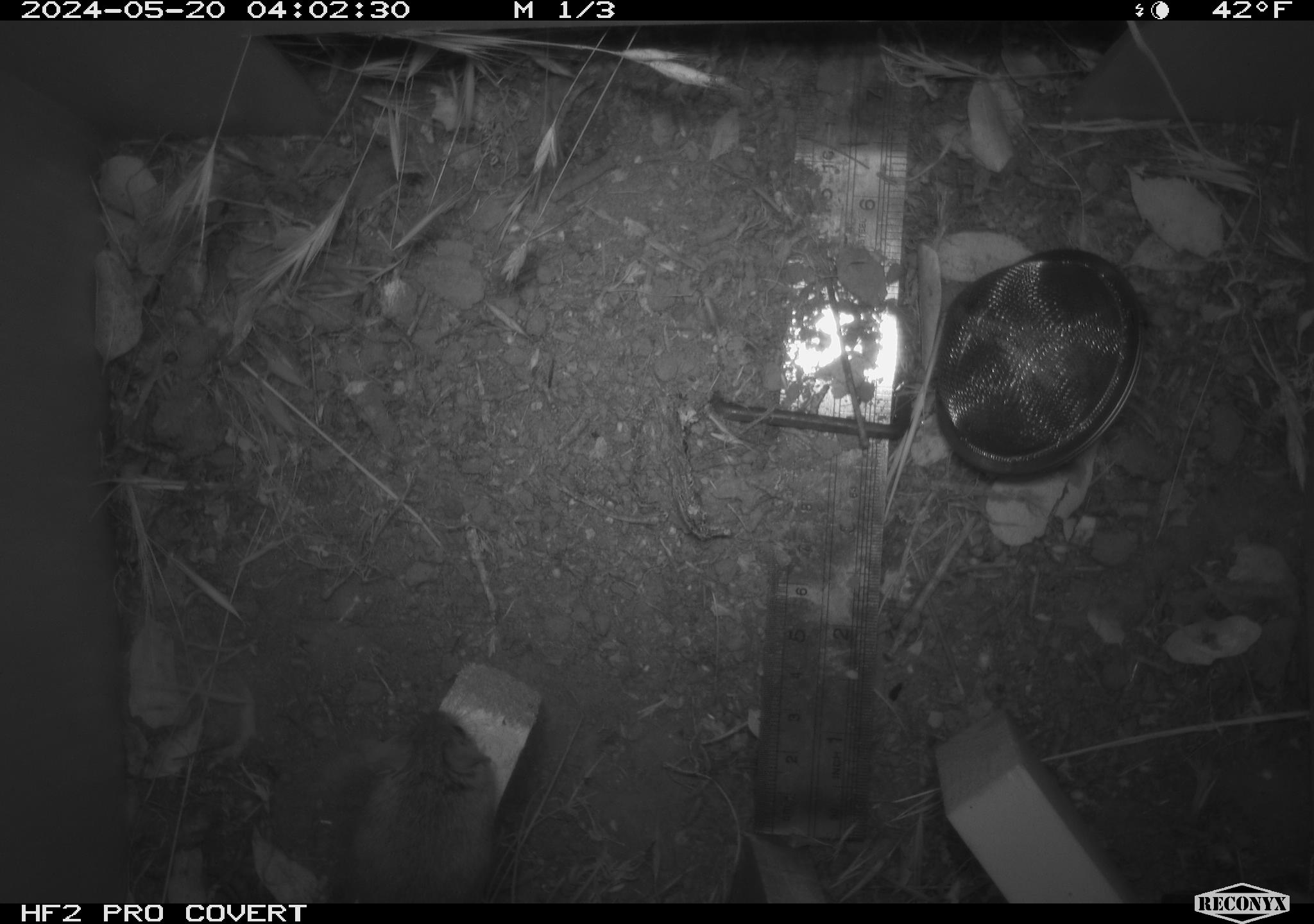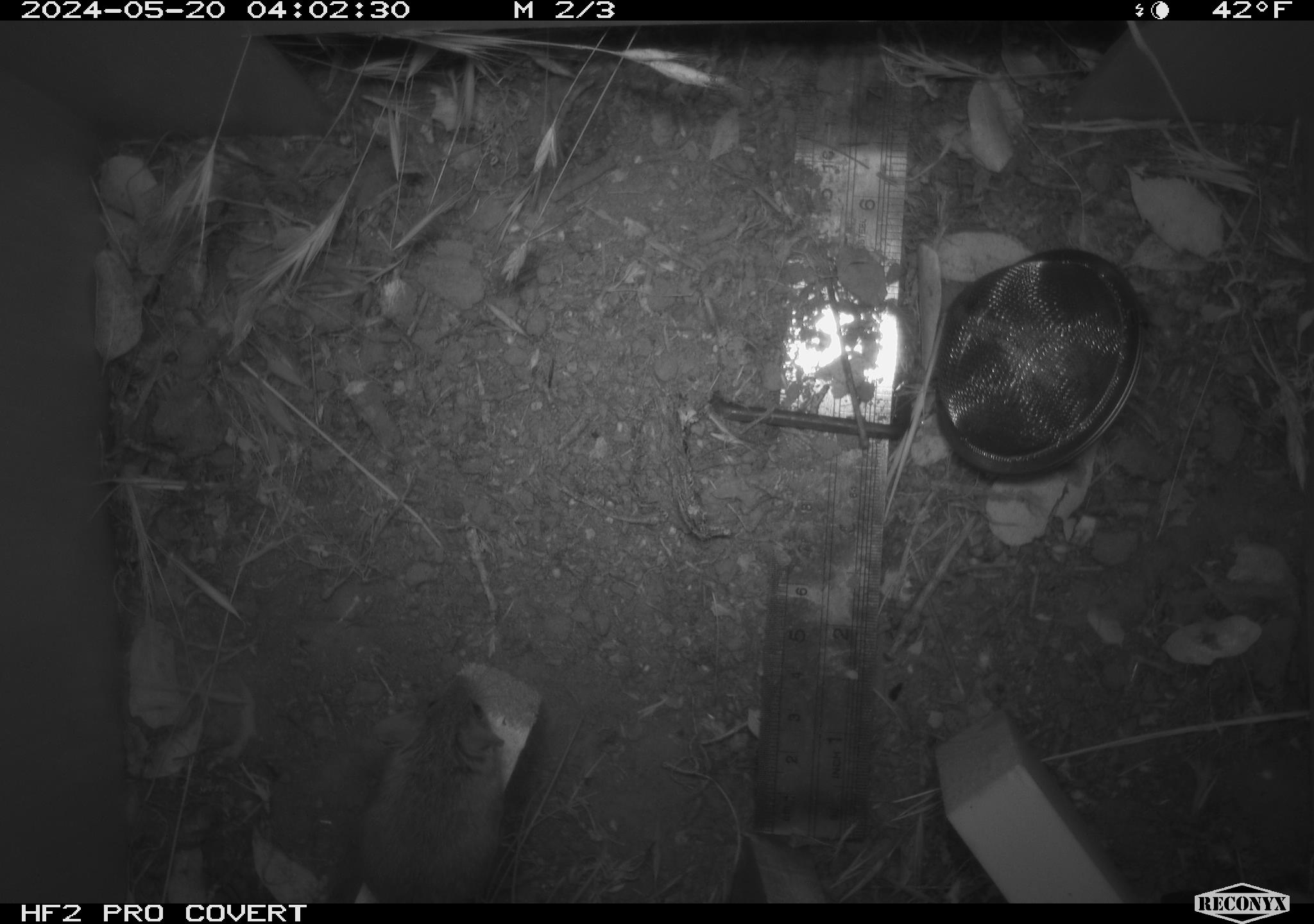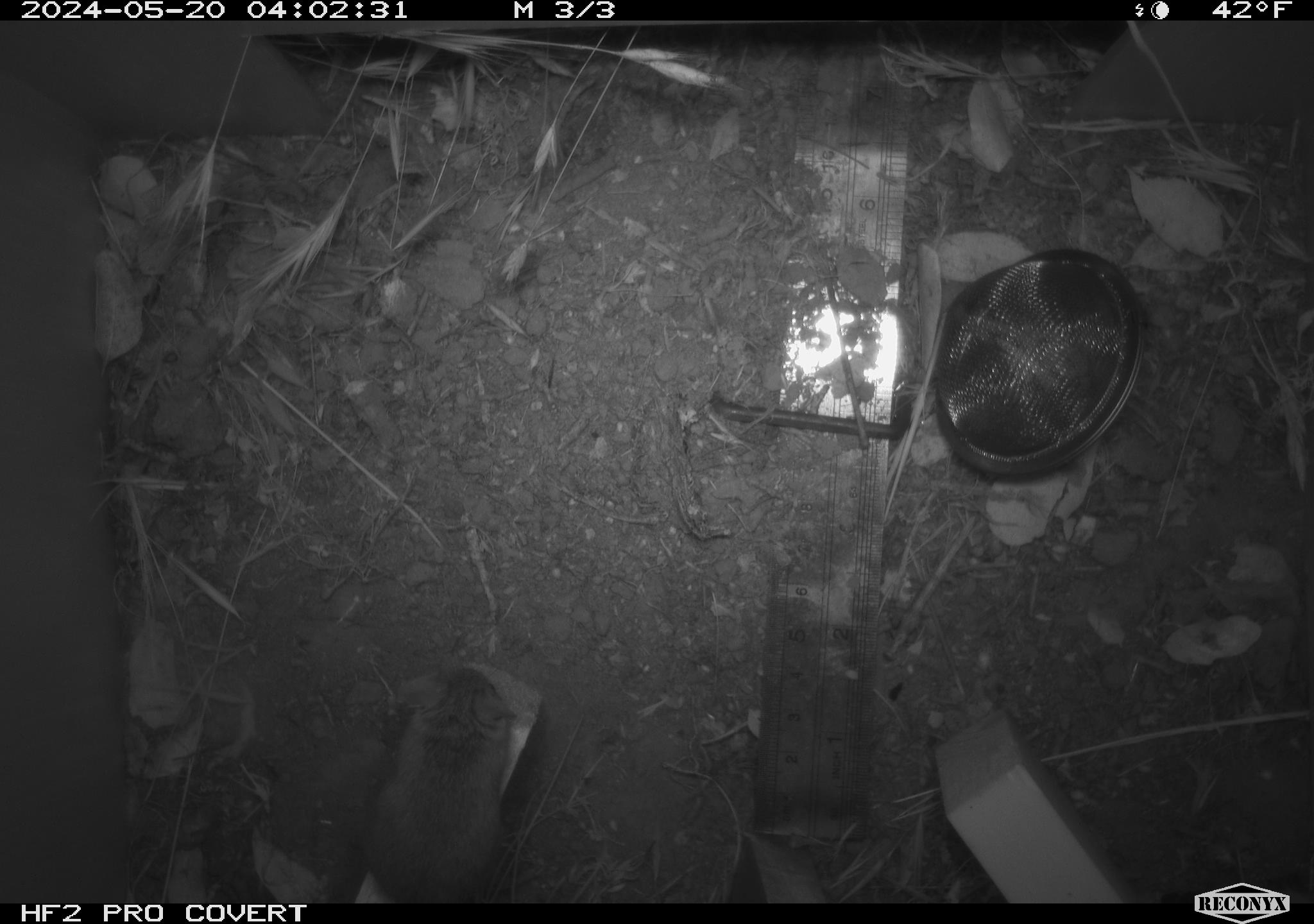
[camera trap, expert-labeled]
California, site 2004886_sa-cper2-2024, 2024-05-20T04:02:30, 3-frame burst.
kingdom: Animalia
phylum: Chordata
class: Mammalia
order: Rodentia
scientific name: Rodentia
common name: rodent